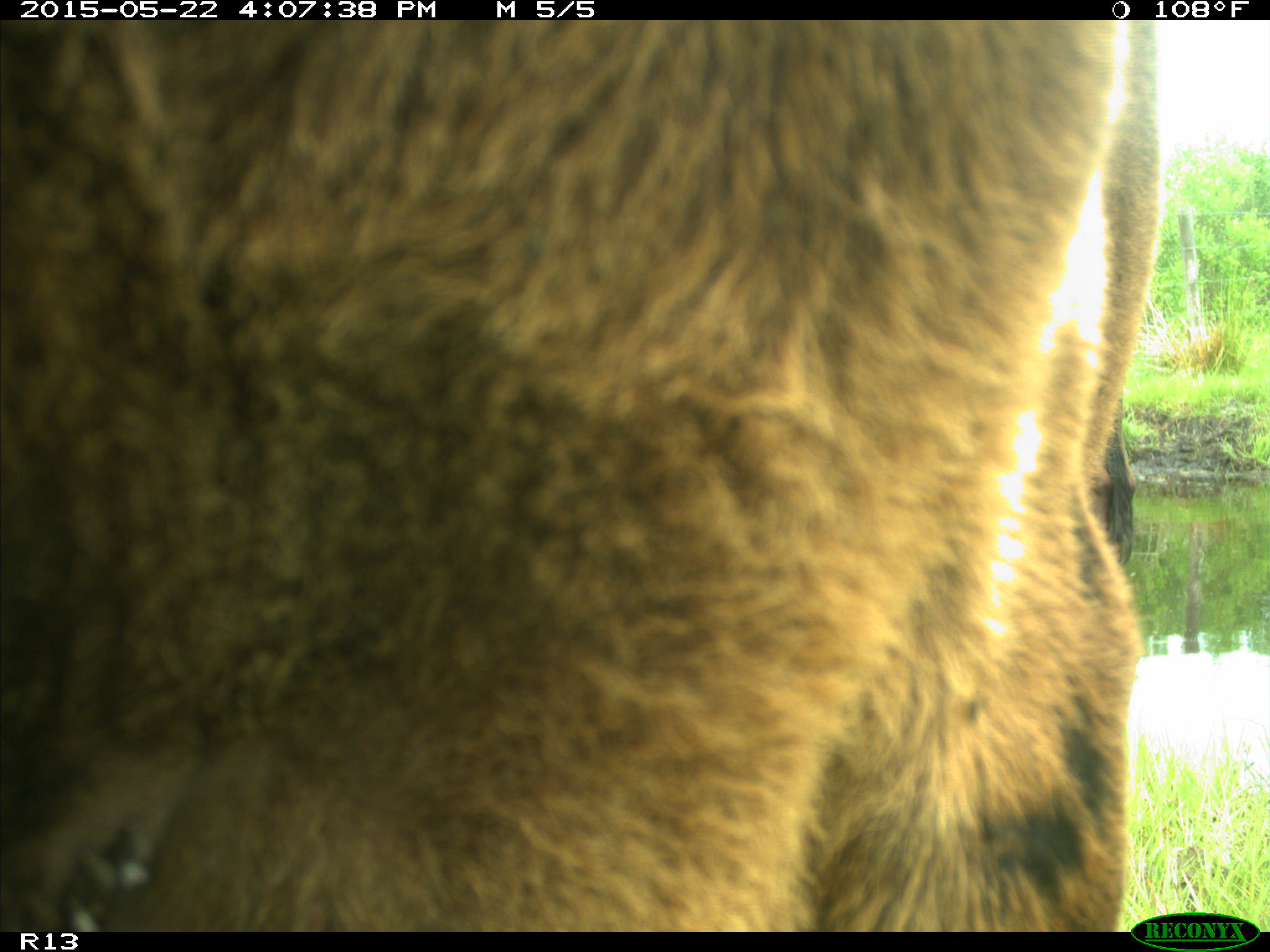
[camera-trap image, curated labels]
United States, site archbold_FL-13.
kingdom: Animalia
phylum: Chordata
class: Mammalia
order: Artiodactyla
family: Bovidae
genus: Bos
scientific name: Bos taurus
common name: domestic cow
Bos taurus (domestic cow).